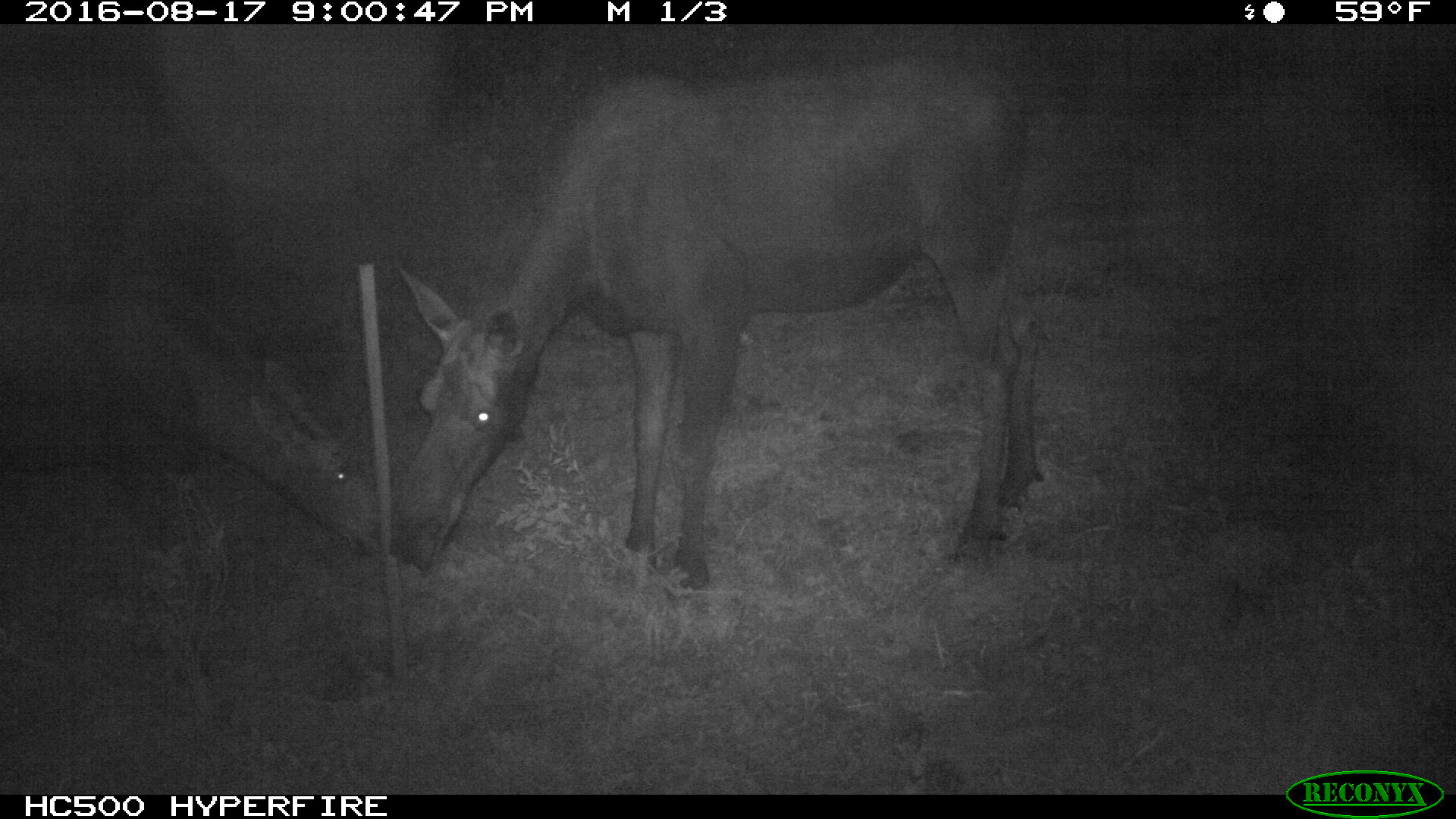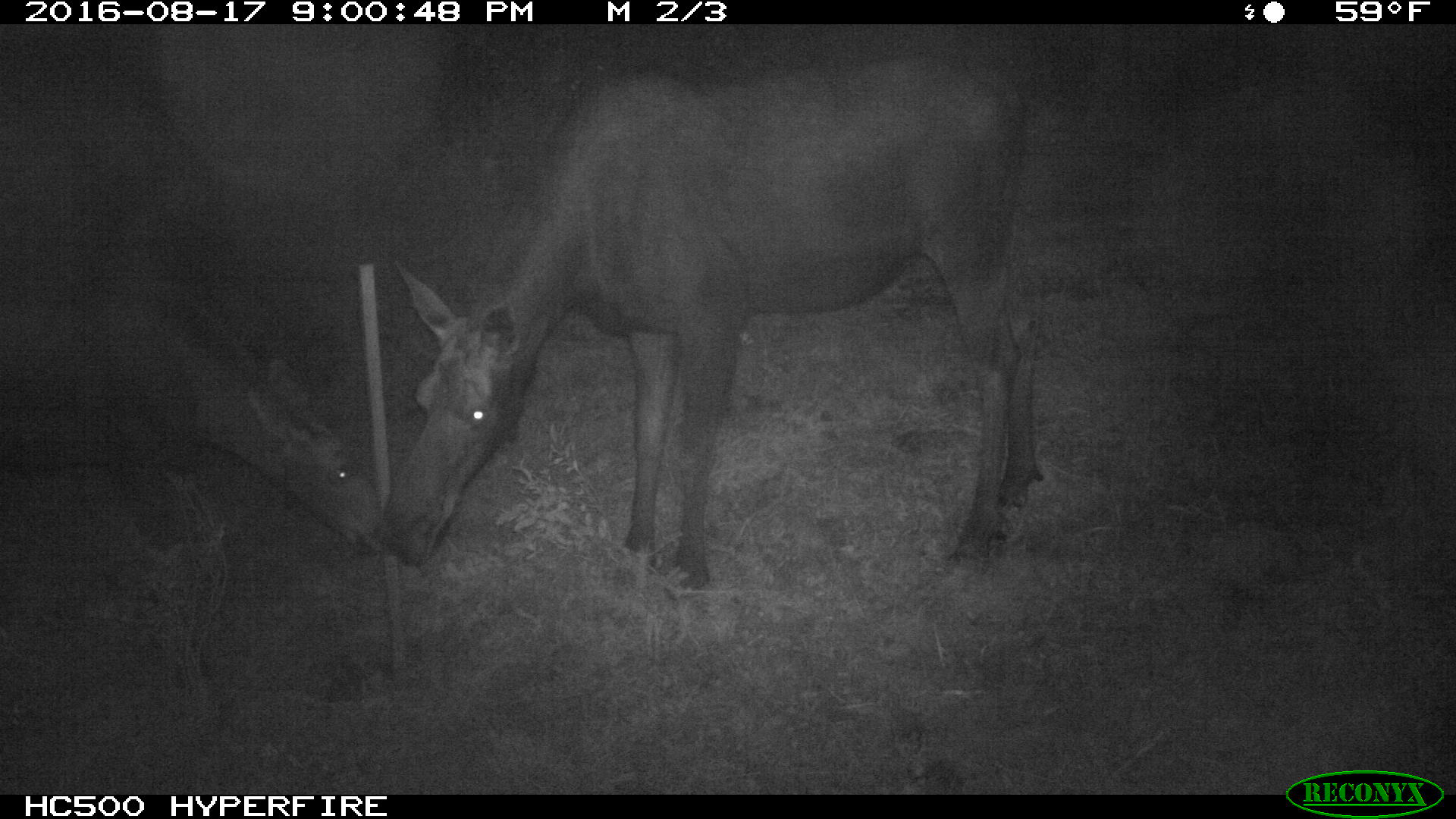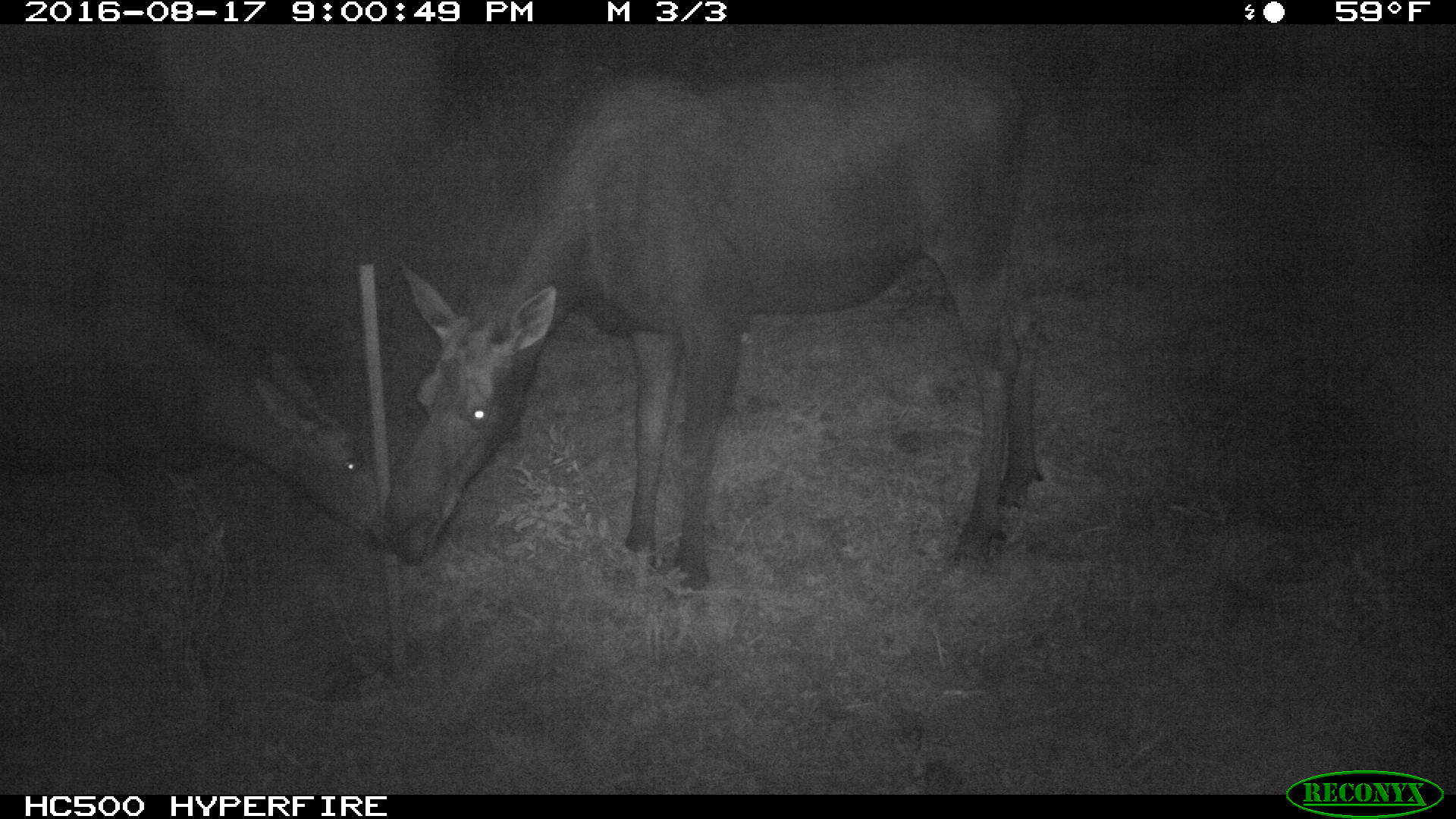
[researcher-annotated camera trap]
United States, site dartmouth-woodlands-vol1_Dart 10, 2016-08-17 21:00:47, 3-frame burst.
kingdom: Animalia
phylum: Chordata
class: Mammalia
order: Artiodactyla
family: Cervidae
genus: Alces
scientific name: Alces alces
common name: moose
Moose (Alces alces).